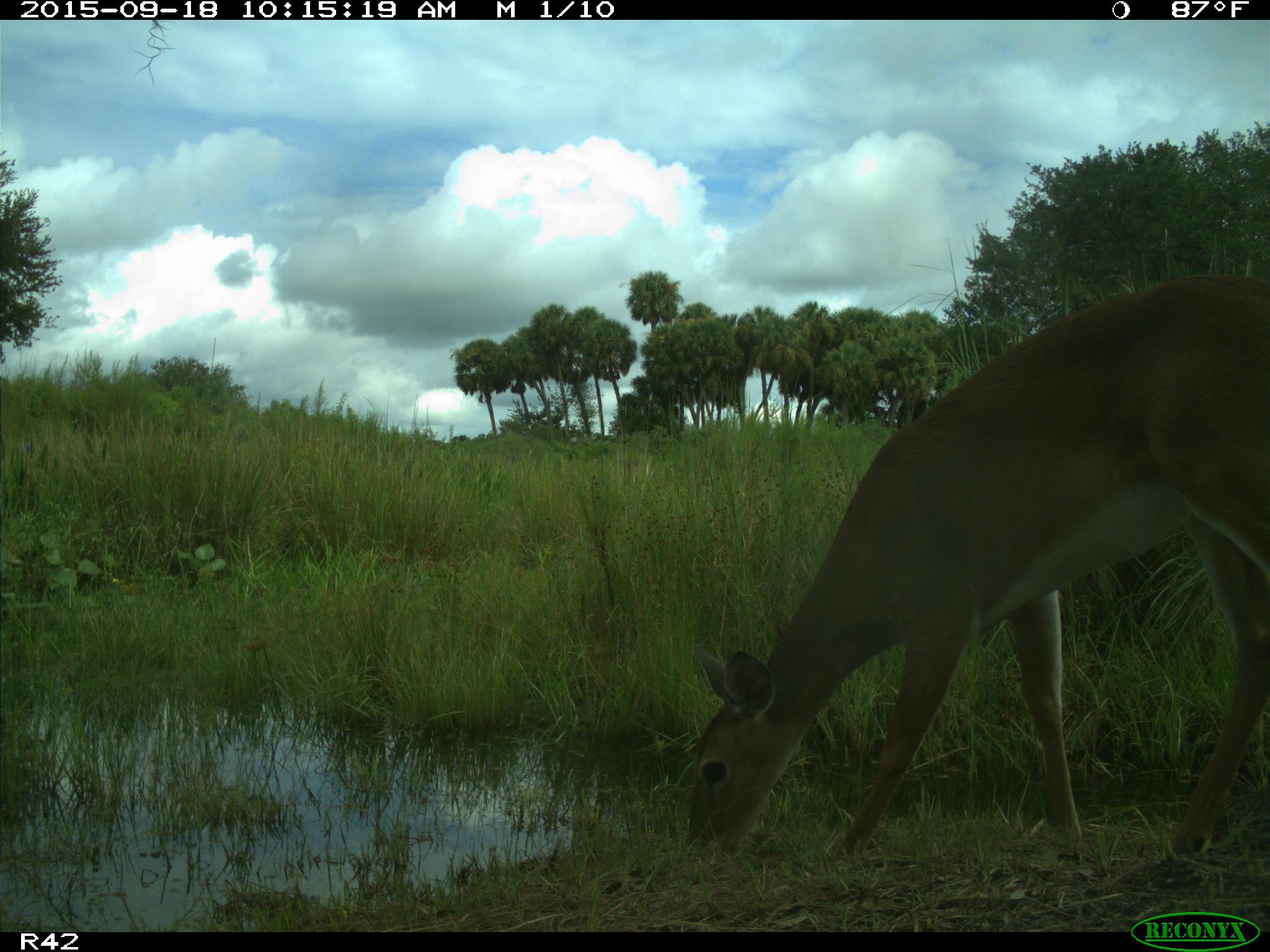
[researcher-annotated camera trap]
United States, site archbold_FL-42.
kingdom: Animalia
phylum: Chordata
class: Mammalia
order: Artiodactyla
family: Cervidae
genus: Odocoileus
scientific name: Odocoileus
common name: deer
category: unidentified deer